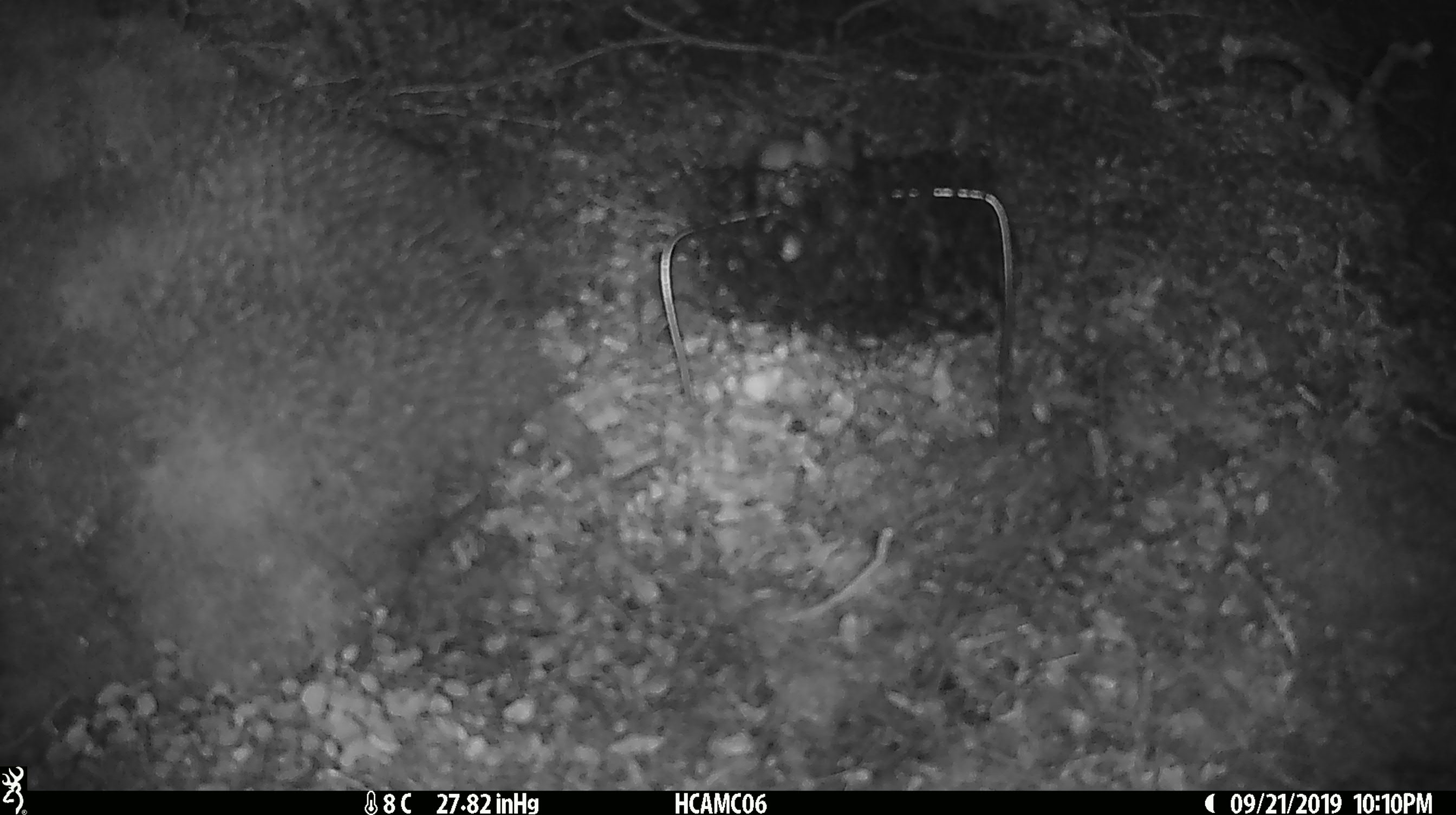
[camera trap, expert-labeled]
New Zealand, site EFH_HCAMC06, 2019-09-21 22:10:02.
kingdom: Animalia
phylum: Chordata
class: Mammalia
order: Rodentia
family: Muridae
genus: Mus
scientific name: Mus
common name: mouse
Mouse (Mus).